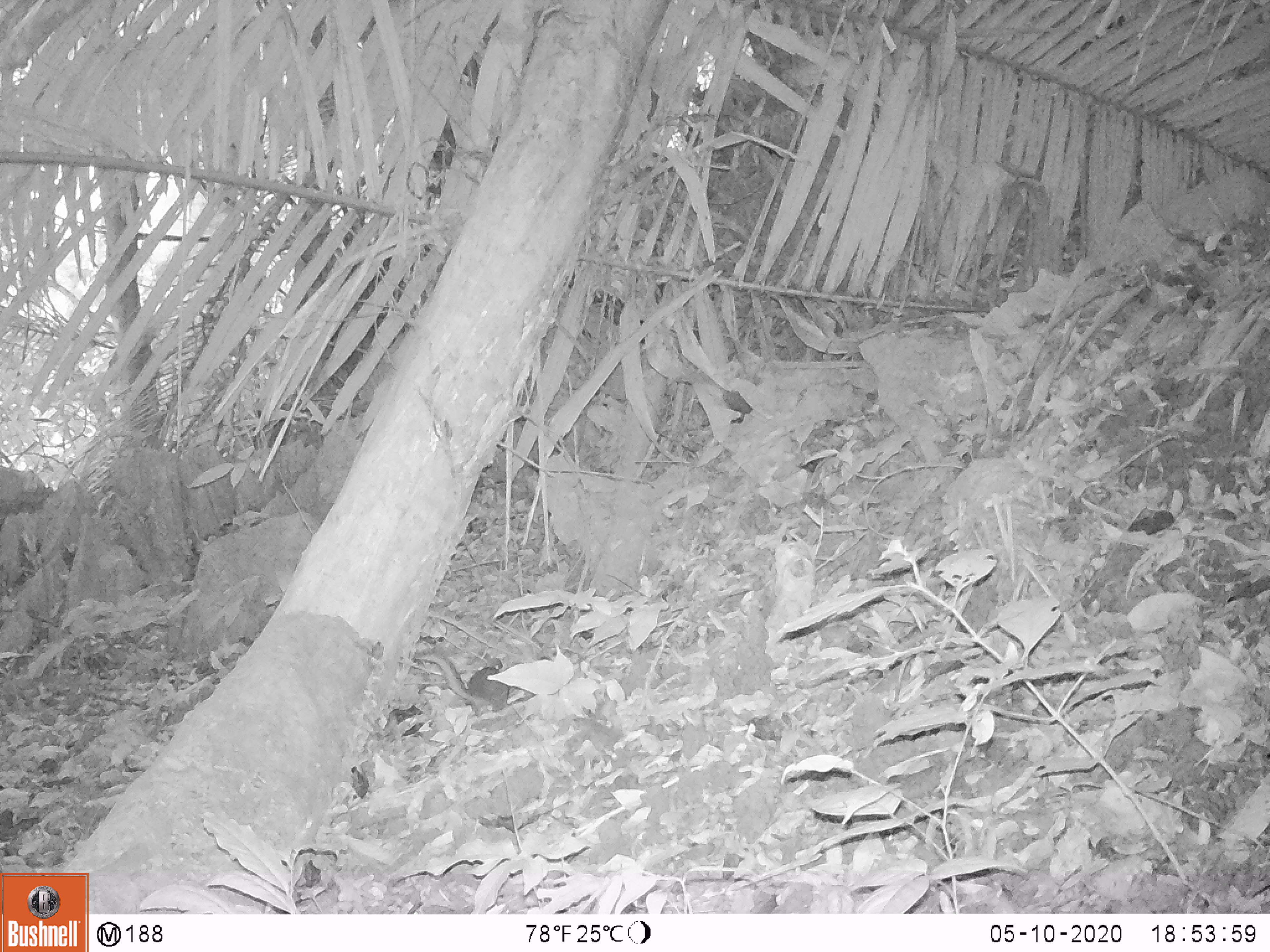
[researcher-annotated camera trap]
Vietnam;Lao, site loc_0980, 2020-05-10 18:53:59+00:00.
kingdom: Animalia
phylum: Chordata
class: Mammalia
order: Scandentia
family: Tupaiidae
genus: Tupaia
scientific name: Tupaia belangeri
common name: northern treeshrew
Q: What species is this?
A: Northern treeshrew (Tupaia belangeri).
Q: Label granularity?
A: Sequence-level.